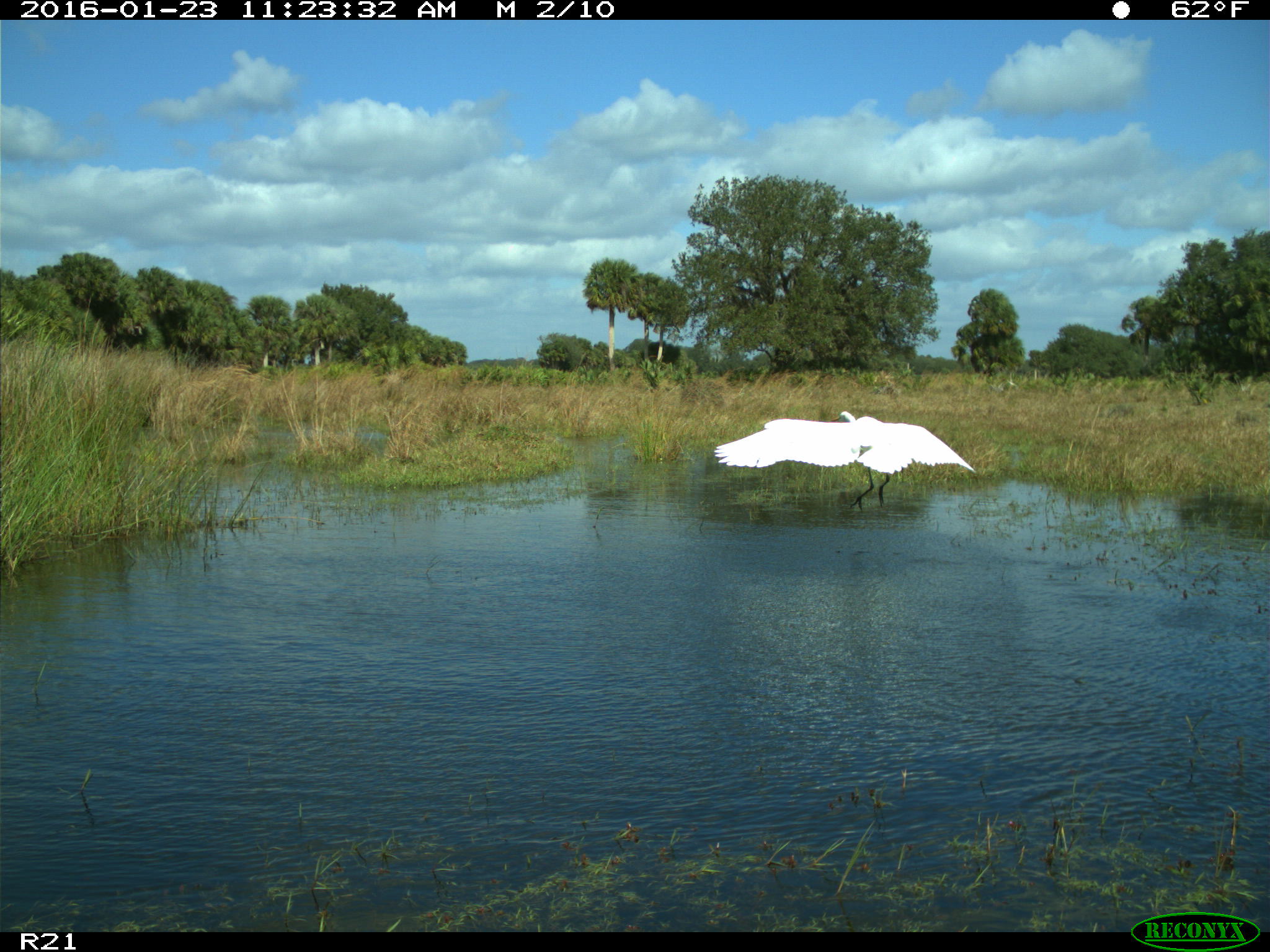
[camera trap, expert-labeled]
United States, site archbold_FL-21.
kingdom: Animalia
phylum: Chordata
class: Aves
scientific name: Aves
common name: birds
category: unidentified bird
Unidentified bird (birds) (Aves).